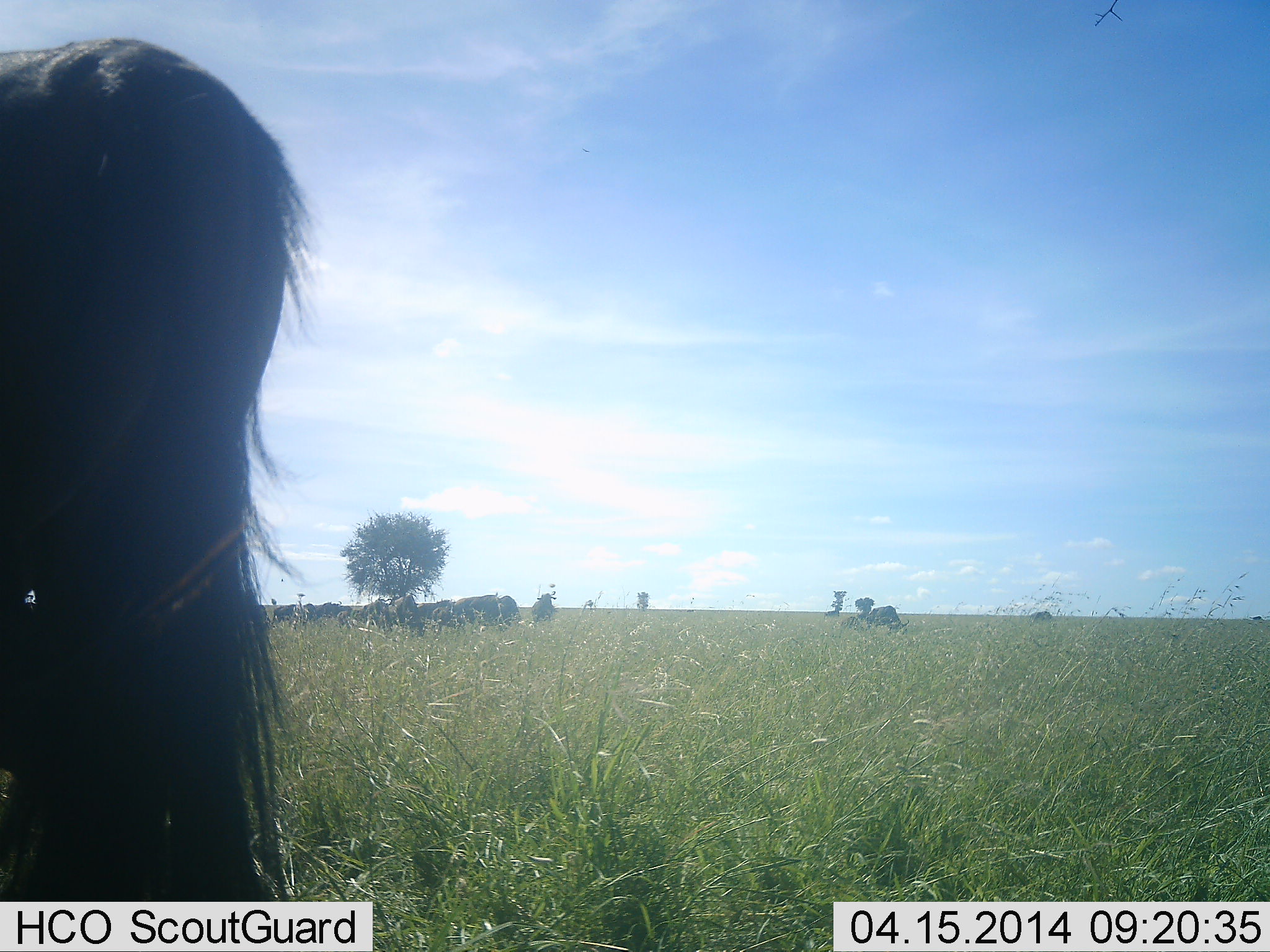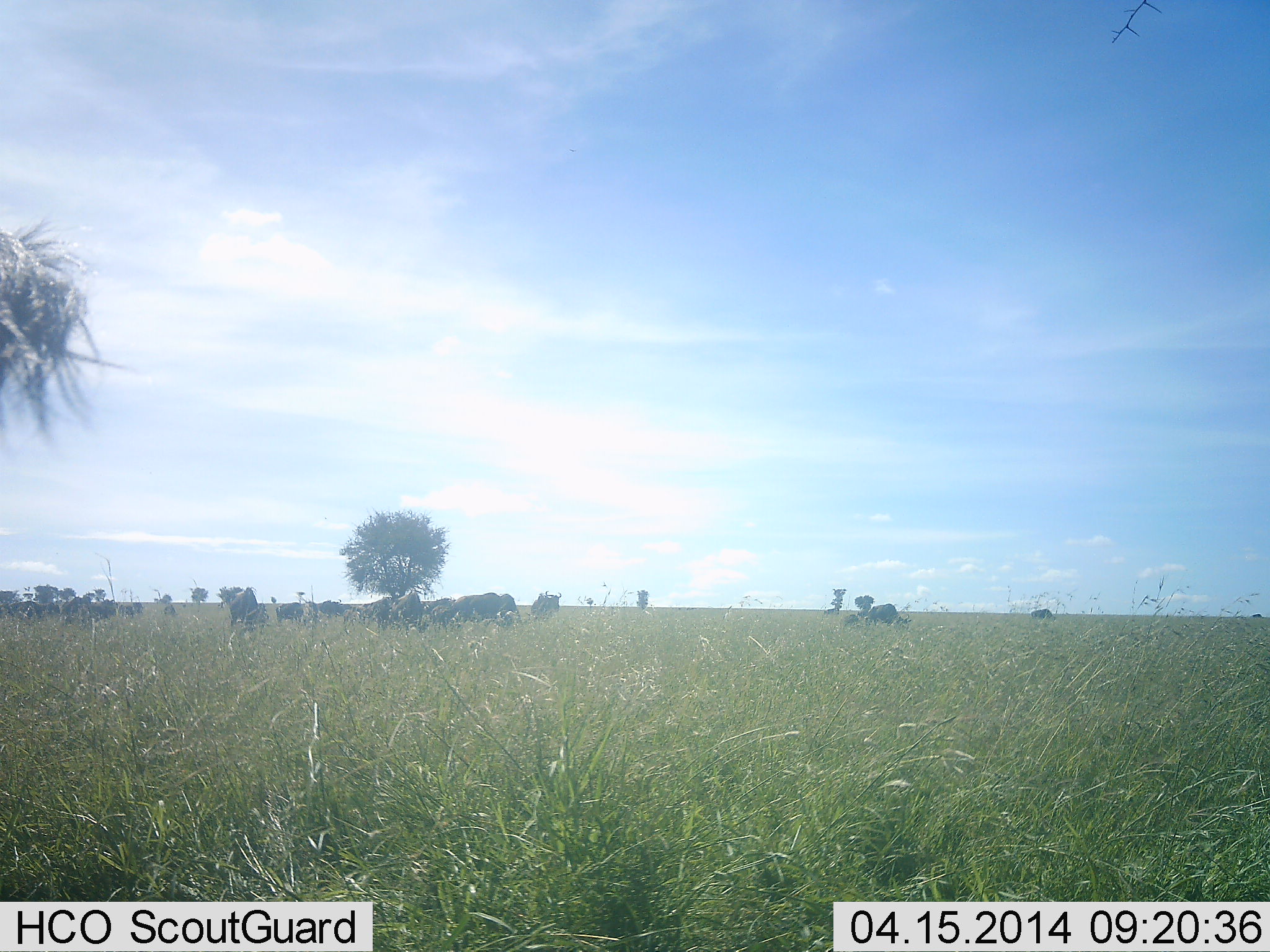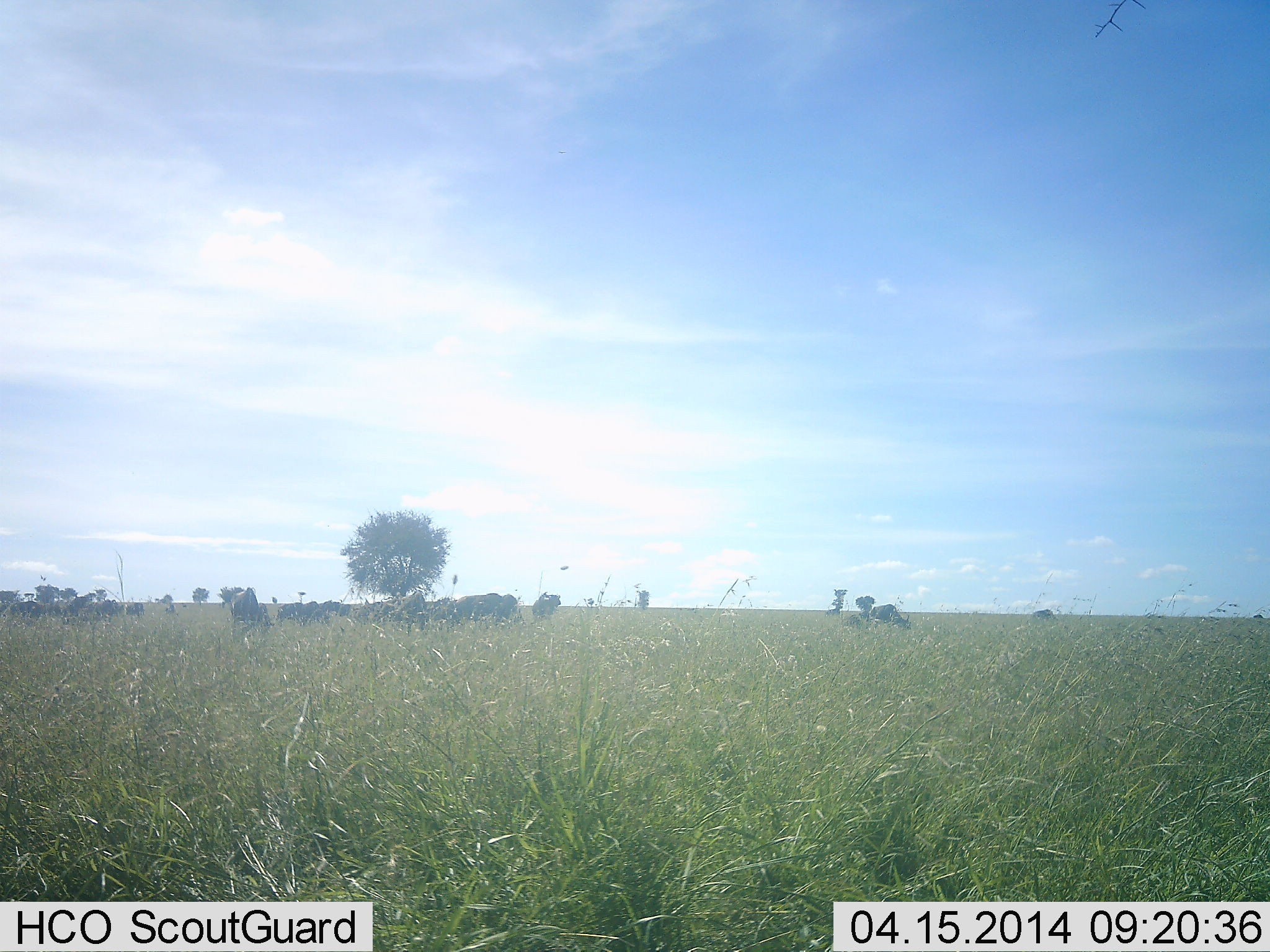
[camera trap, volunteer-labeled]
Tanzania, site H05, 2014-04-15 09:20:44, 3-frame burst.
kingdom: Animalia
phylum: Chordata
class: Mammalia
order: Artiodactyla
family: Bovidae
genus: Connochaetes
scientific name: Connochaetes taurinus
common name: blue wildebeest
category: wildebeest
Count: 11-50.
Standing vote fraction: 80%.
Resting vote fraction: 0%.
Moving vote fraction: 50%.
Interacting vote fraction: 0%.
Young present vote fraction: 0%.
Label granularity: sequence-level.